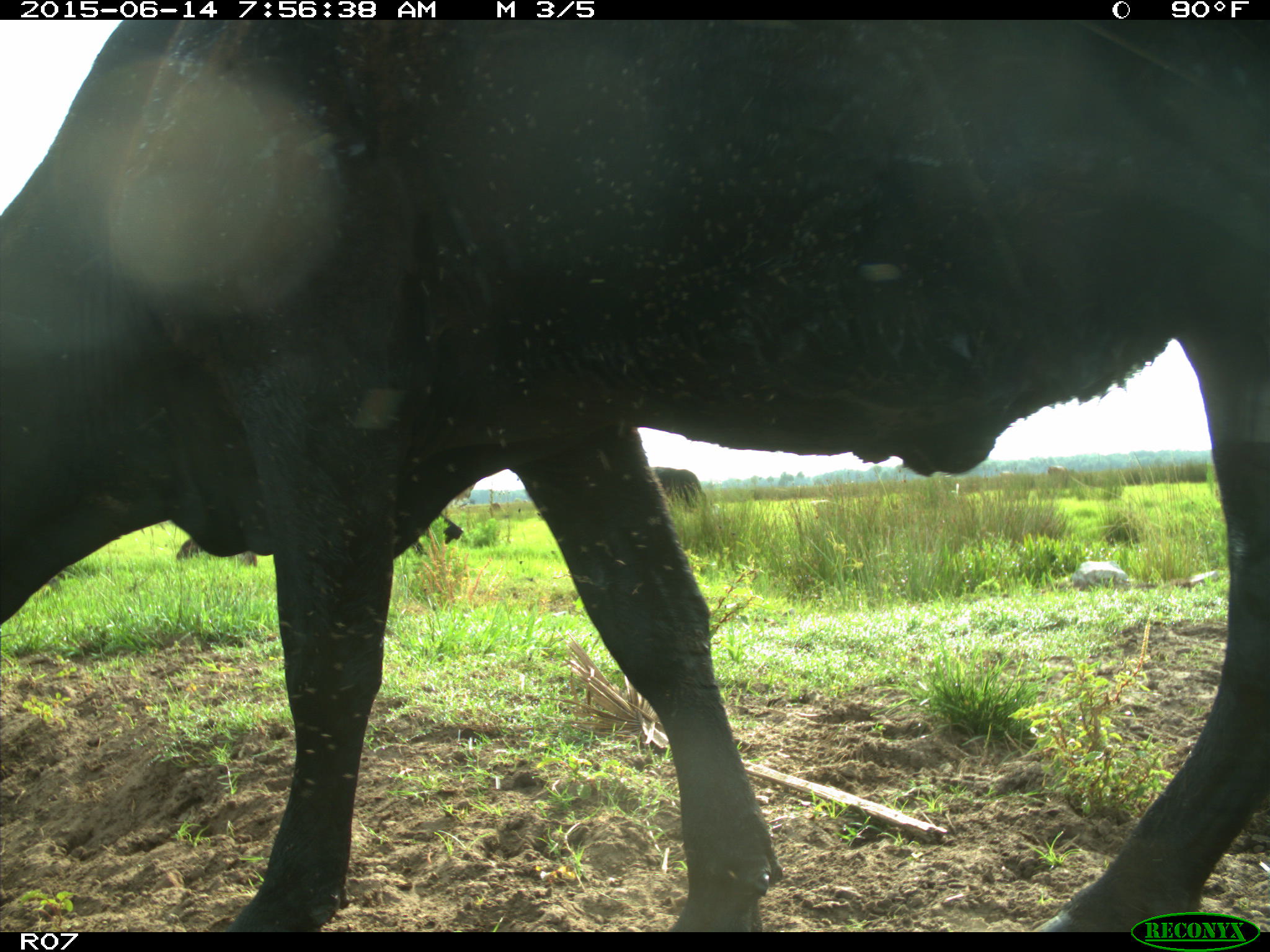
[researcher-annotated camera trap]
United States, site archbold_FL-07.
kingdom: Animalia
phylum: Chordata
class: Mammalia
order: Artiodactyla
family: Bovidae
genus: Bos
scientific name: Bos taurus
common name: domestic cow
Bos taurus (domestic cow).